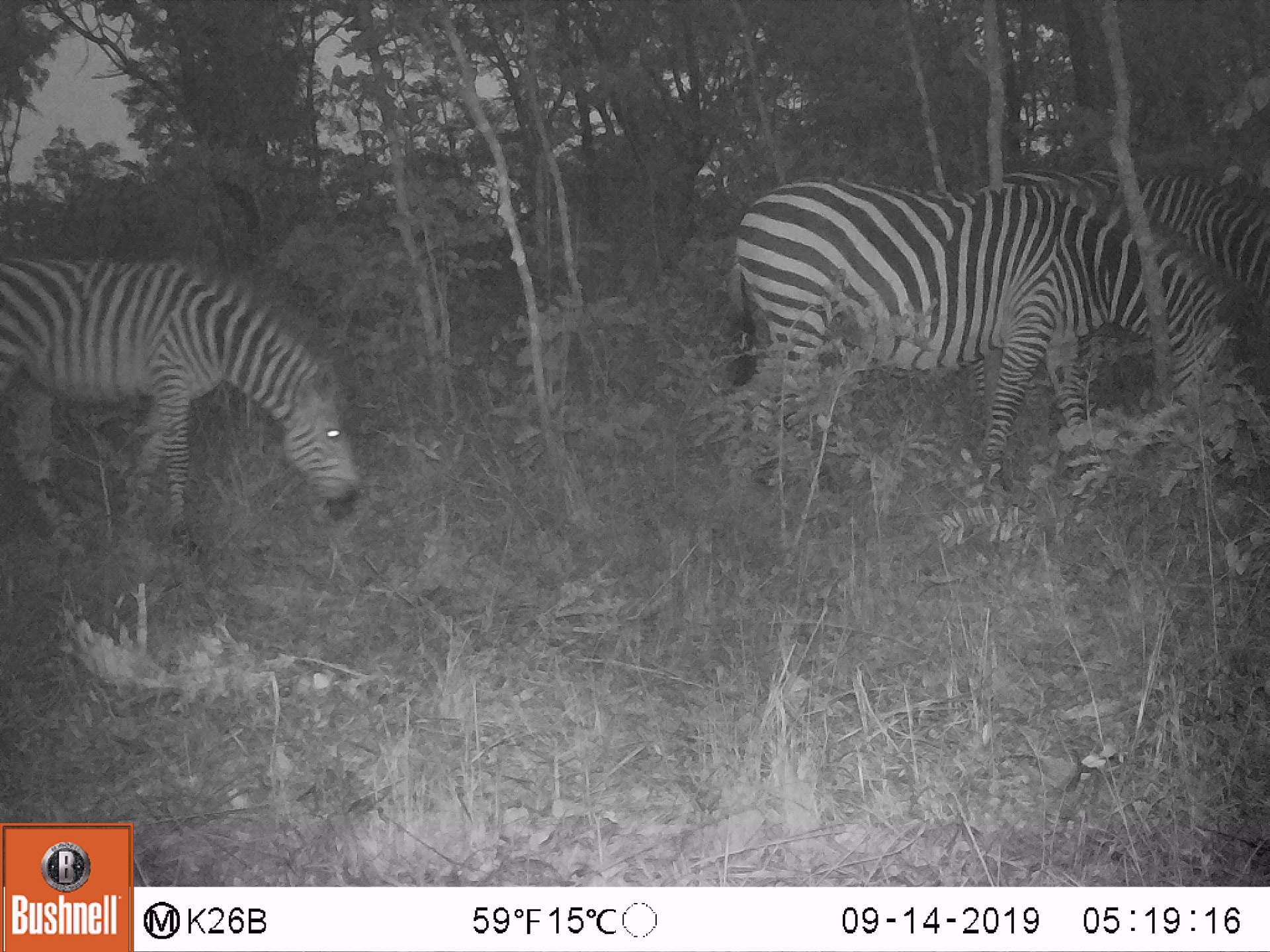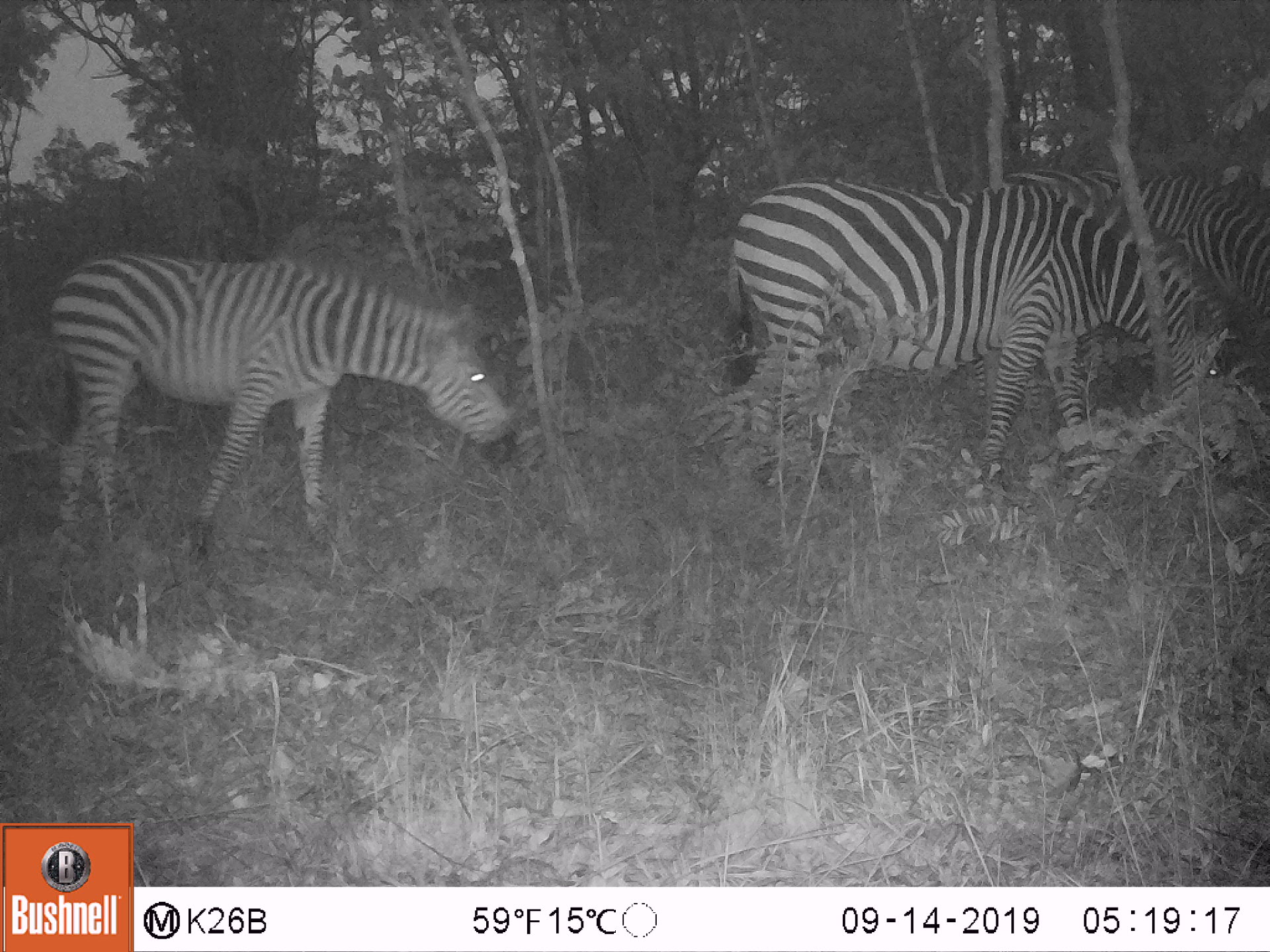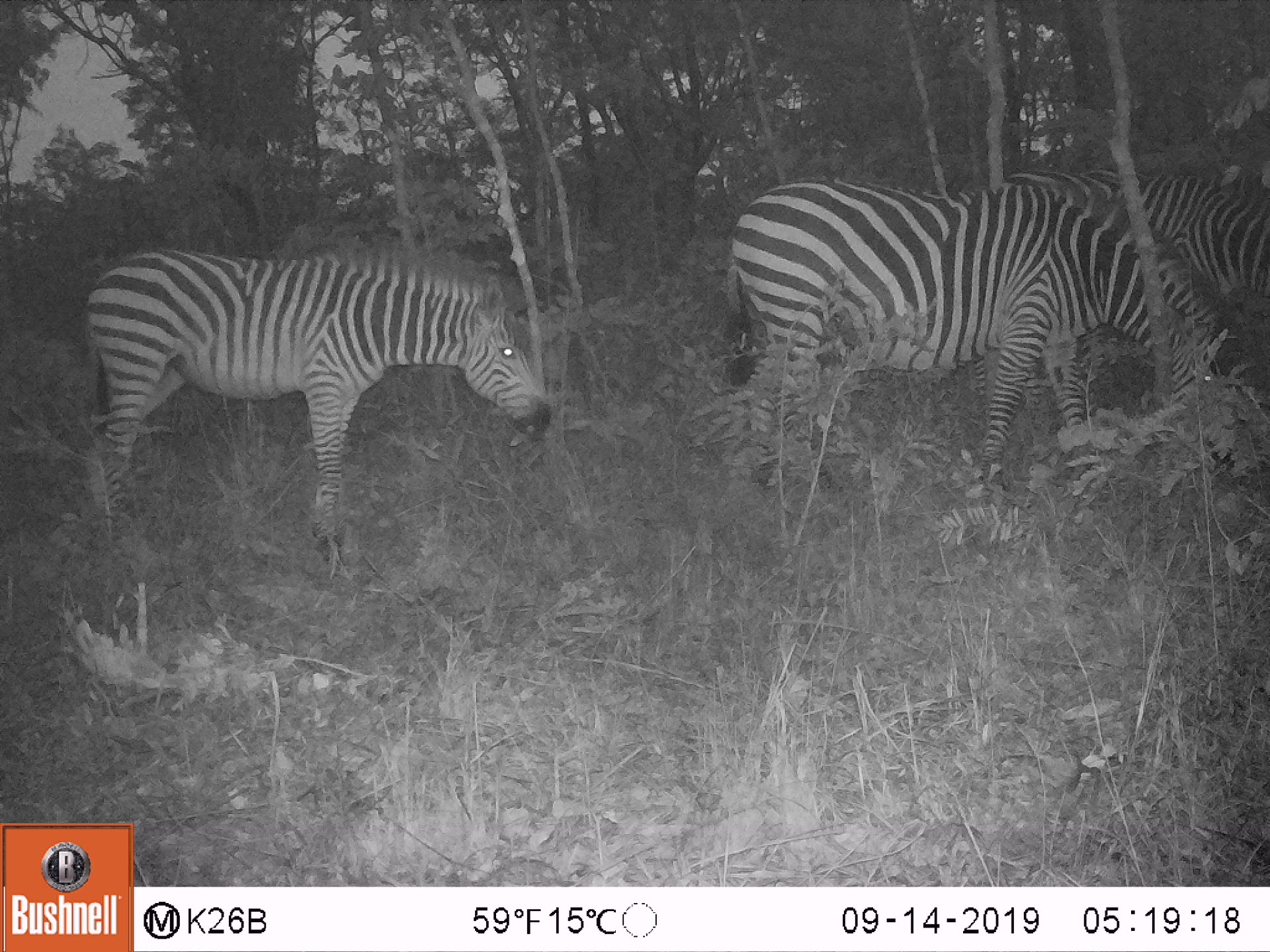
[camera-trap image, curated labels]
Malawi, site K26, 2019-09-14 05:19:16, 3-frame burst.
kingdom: Animalia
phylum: Chordata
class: Mammalia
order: Perissodactyla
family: Equidae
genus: Equus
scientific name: Equus quagga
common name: plains zebra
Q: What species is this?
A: Plains zebra (Equus quagga).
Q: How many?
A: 3.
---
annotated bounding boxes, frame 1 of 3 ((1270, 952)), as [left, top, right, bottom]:
plains zebra: [727, 176, 1244, 498]; [0, 250, 365, 553]; [1023, 168, 1268, 293]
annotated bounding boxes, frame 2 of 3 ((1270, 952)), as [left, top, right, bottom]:
plains zebra: [716, 173, 1255, 500]; [42, 242, 523, 566]; [1005, 168, 1268, 310]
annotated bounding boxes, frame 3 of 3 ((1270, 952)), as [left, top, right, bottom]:
plains zebra: [68, 231, 558, 571]; [719, 175, 1244, 492]